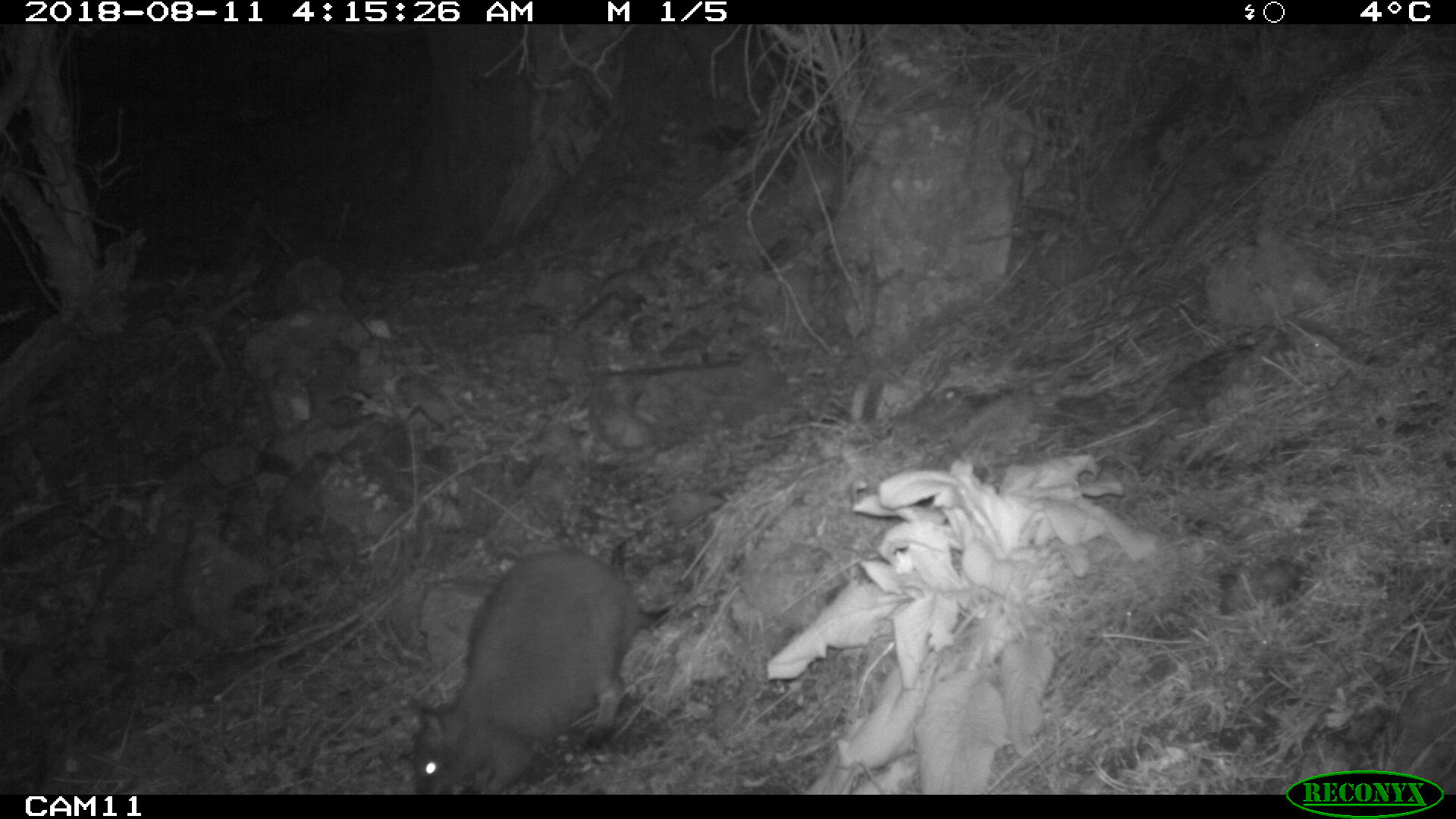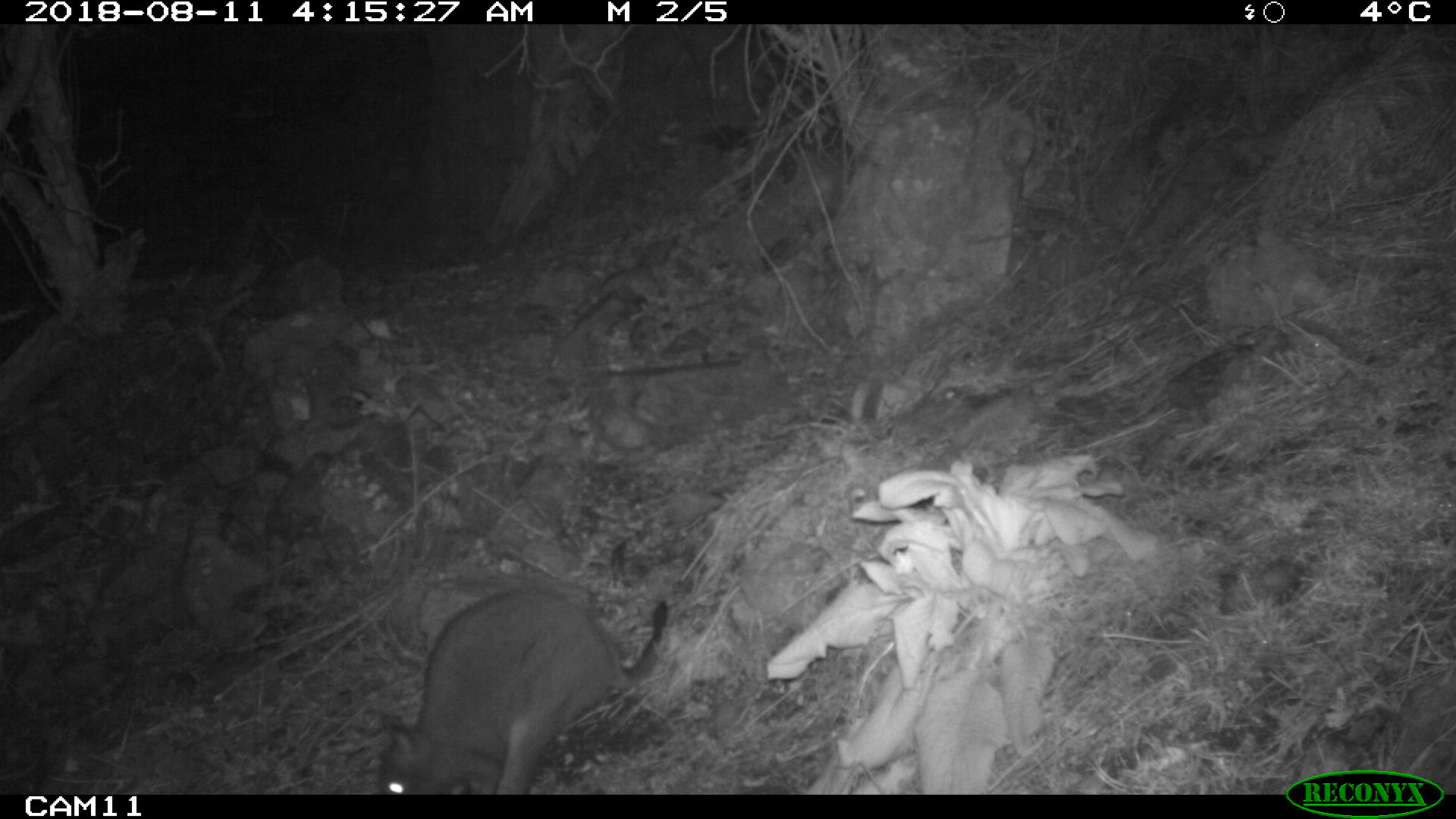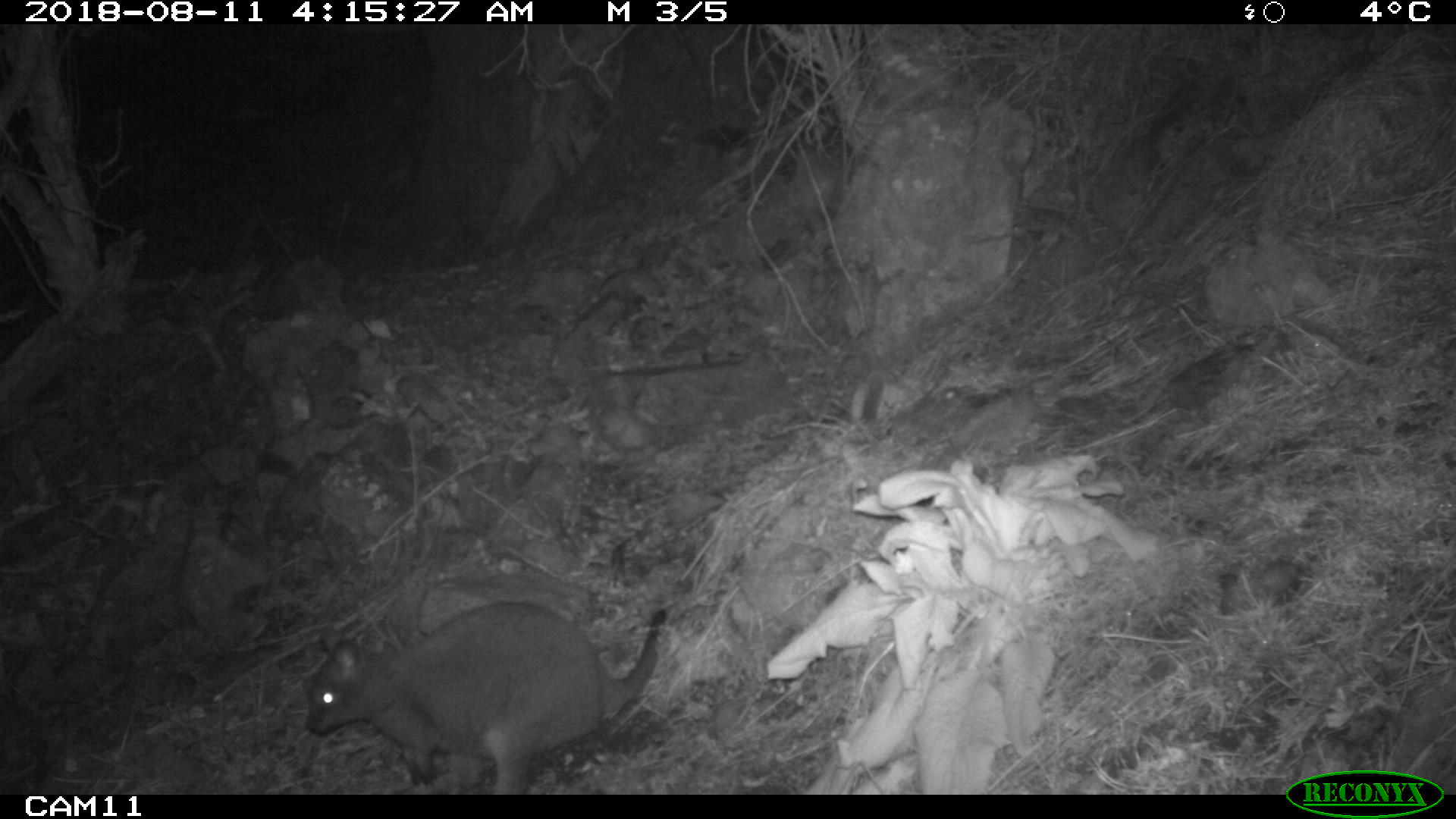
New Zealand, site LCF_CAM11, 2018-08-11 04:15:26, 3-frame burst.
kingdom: Animalia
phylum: Chordata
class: Mammalia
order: Diprotodontia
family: Macropodidae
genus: Notamacropus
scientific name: Notamacropus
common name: wallaby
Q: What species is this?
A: Wallaby (Notamacropus).